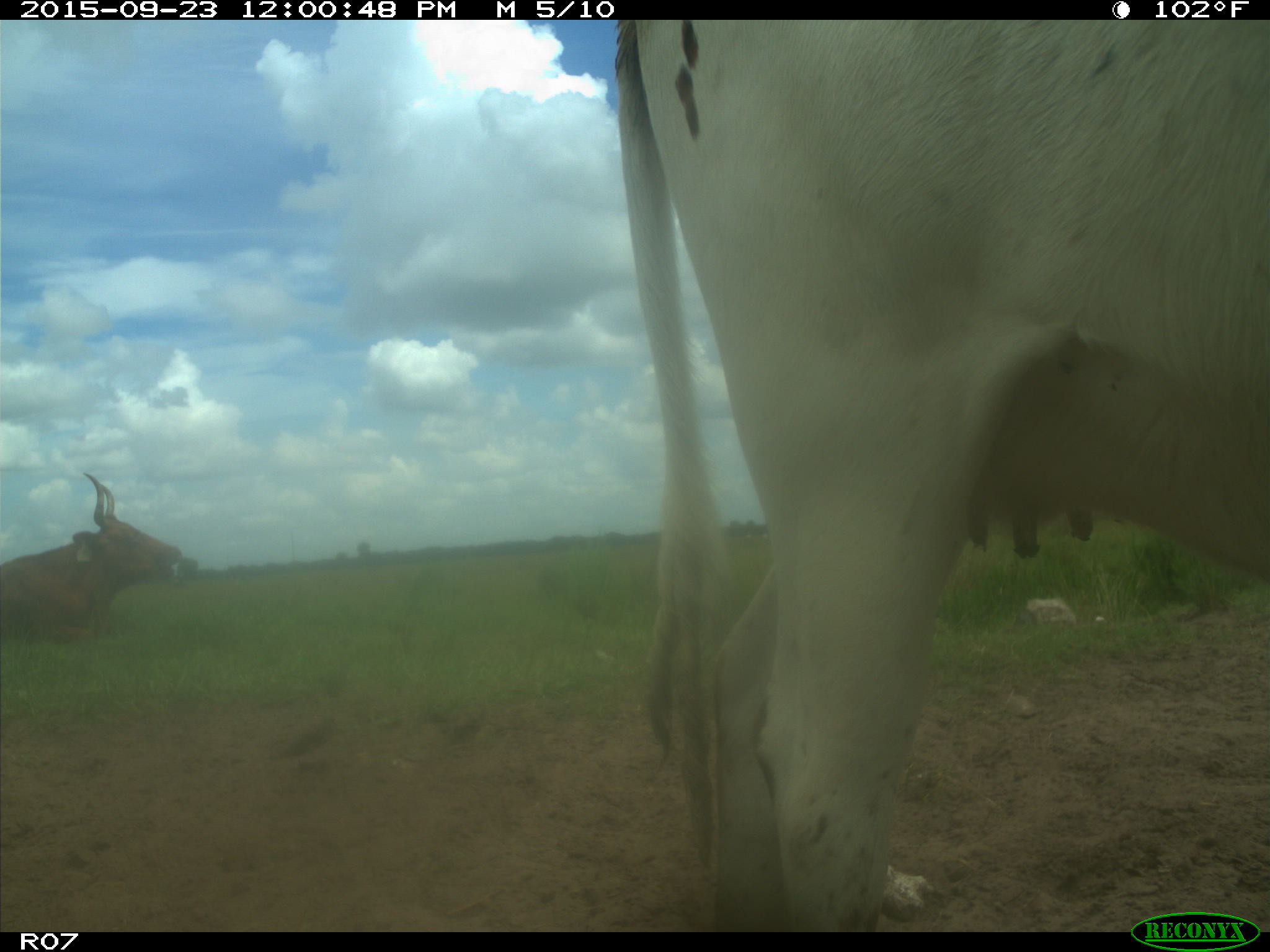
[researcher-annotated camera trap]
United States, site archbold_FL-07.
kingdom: Animalia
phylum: Chordata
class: Mammalia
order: Artiodactyla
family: Bovidae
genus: Bos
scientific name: Bos taurus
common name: domestic cow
Bos taurus (domestic cow).